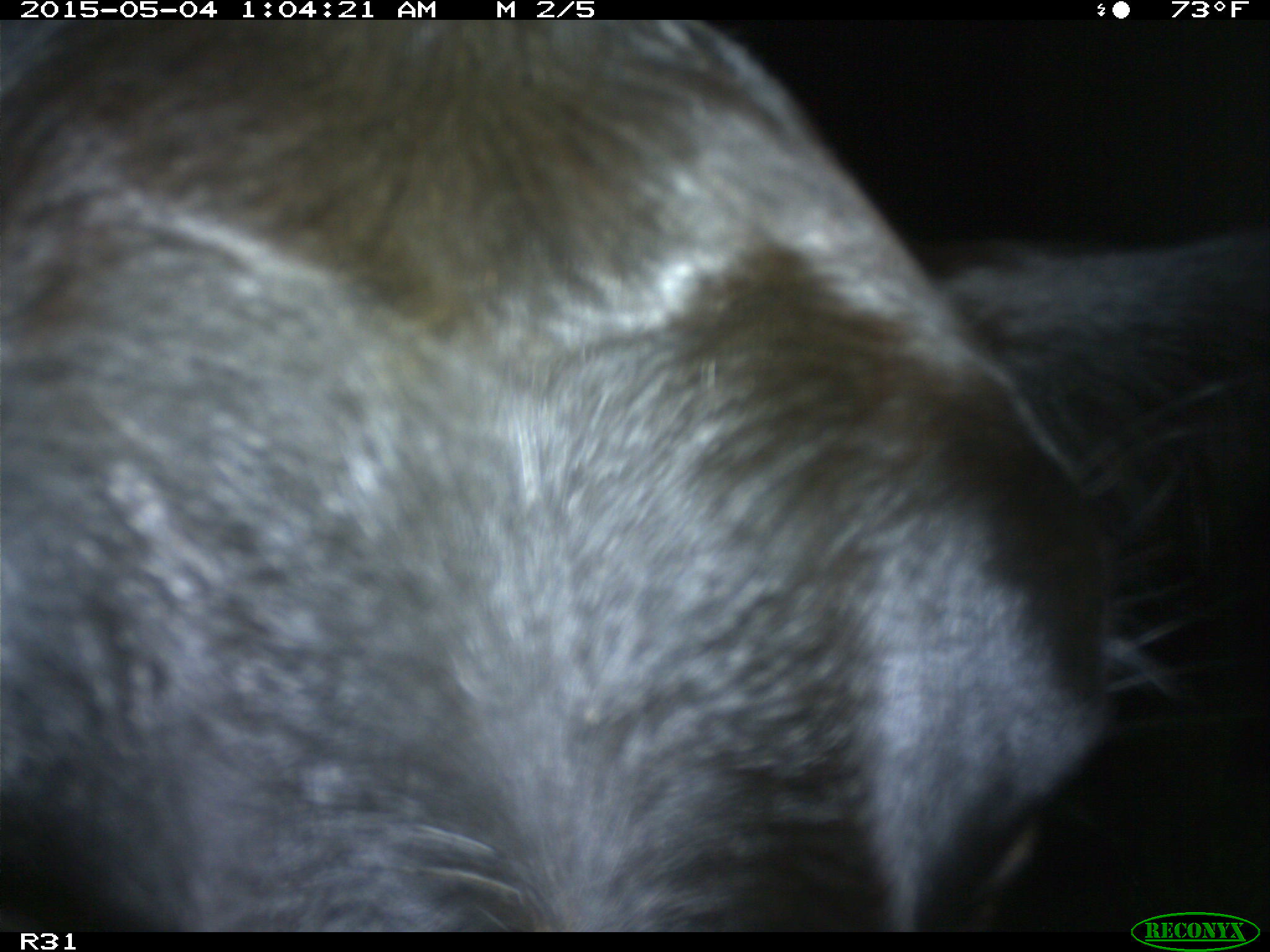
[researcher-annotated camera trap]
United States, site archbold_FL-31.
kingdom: Animalia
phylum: Chordata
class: Mammalia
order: Artiodactyla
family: Bovidae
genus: Bos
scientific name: Bos taurus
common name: domestic cow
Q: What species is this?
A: Bos taurus (domestic cow).